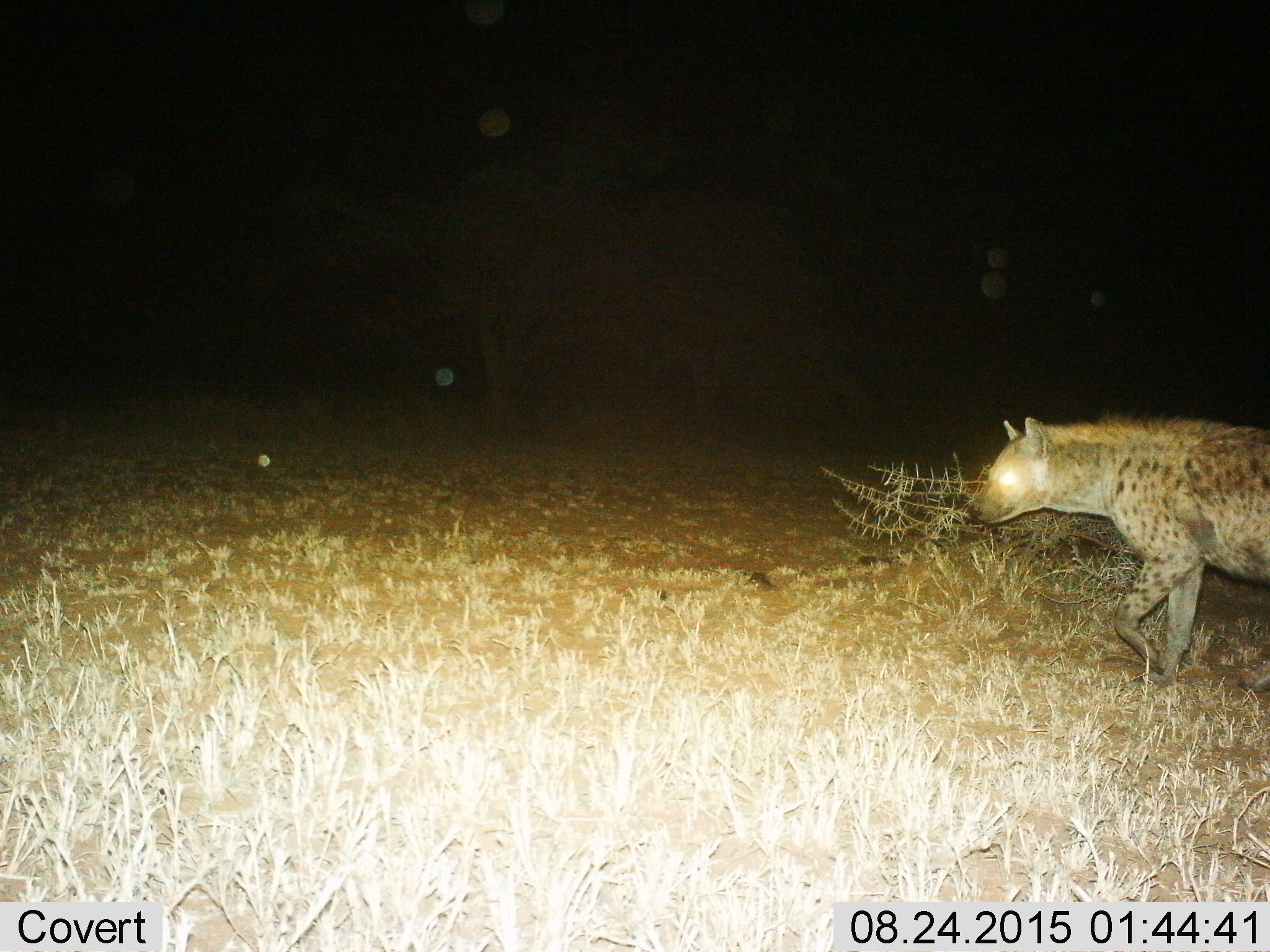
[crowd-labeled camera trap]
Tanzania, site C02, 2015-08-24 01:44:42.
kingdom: Animalia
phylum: Chordata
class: Mammalia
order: Carnivora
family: Hyaenidae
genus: Crocuta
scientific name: Crocuta crocuta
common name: spotted hyena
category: hyenaspotted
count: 1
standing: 6%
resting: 0%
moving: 94%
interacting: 0%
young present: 0%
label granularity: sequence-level